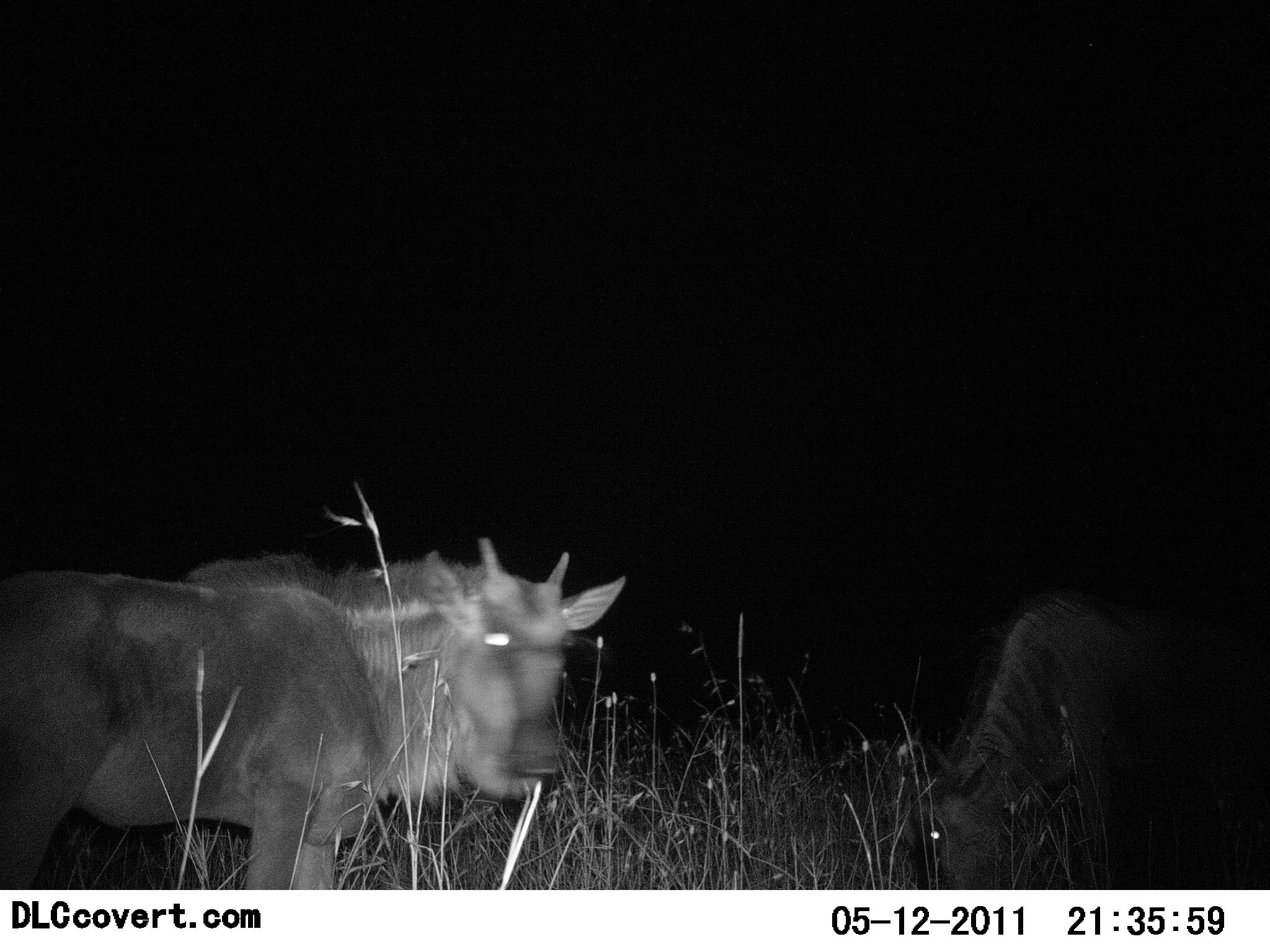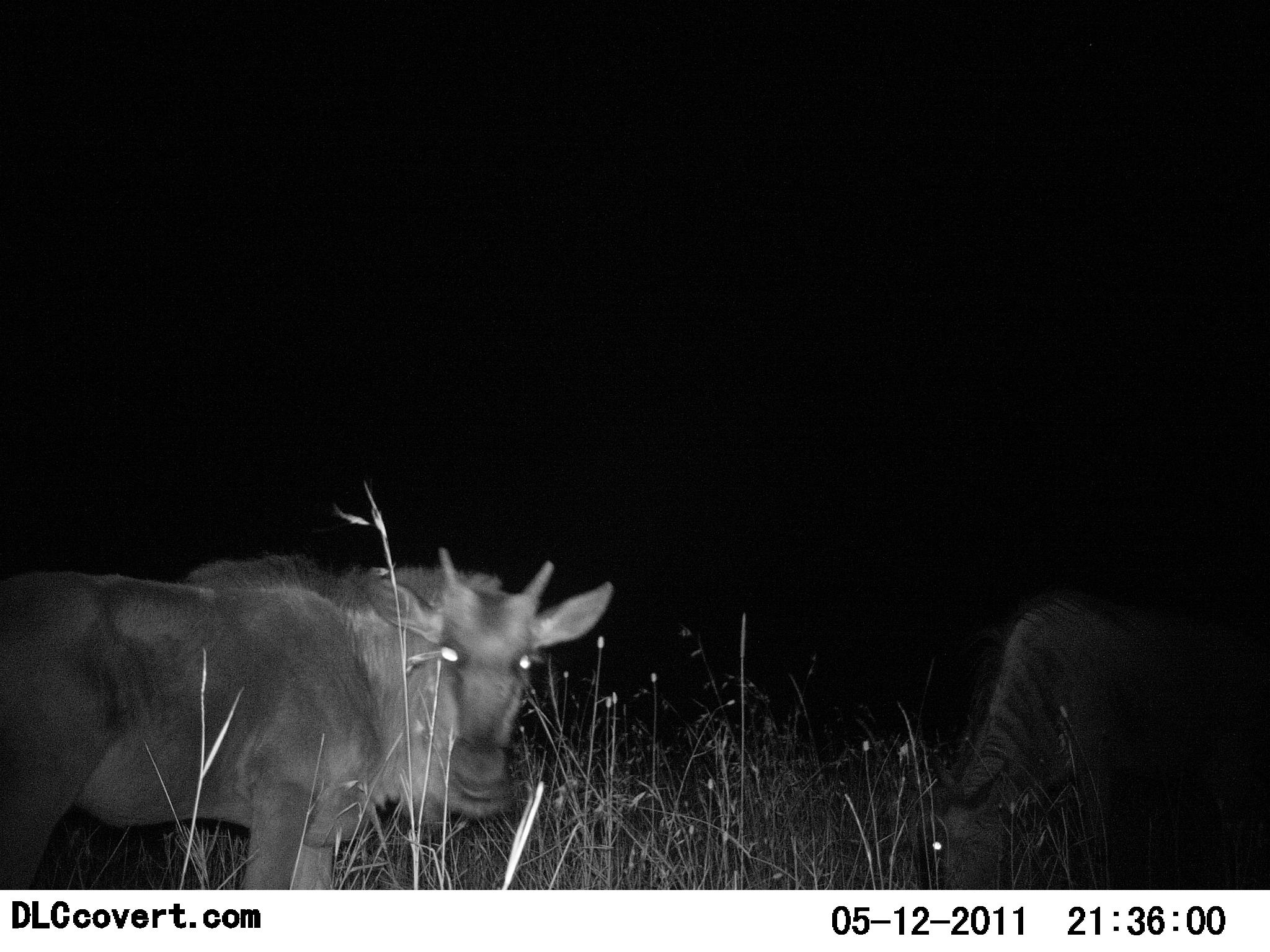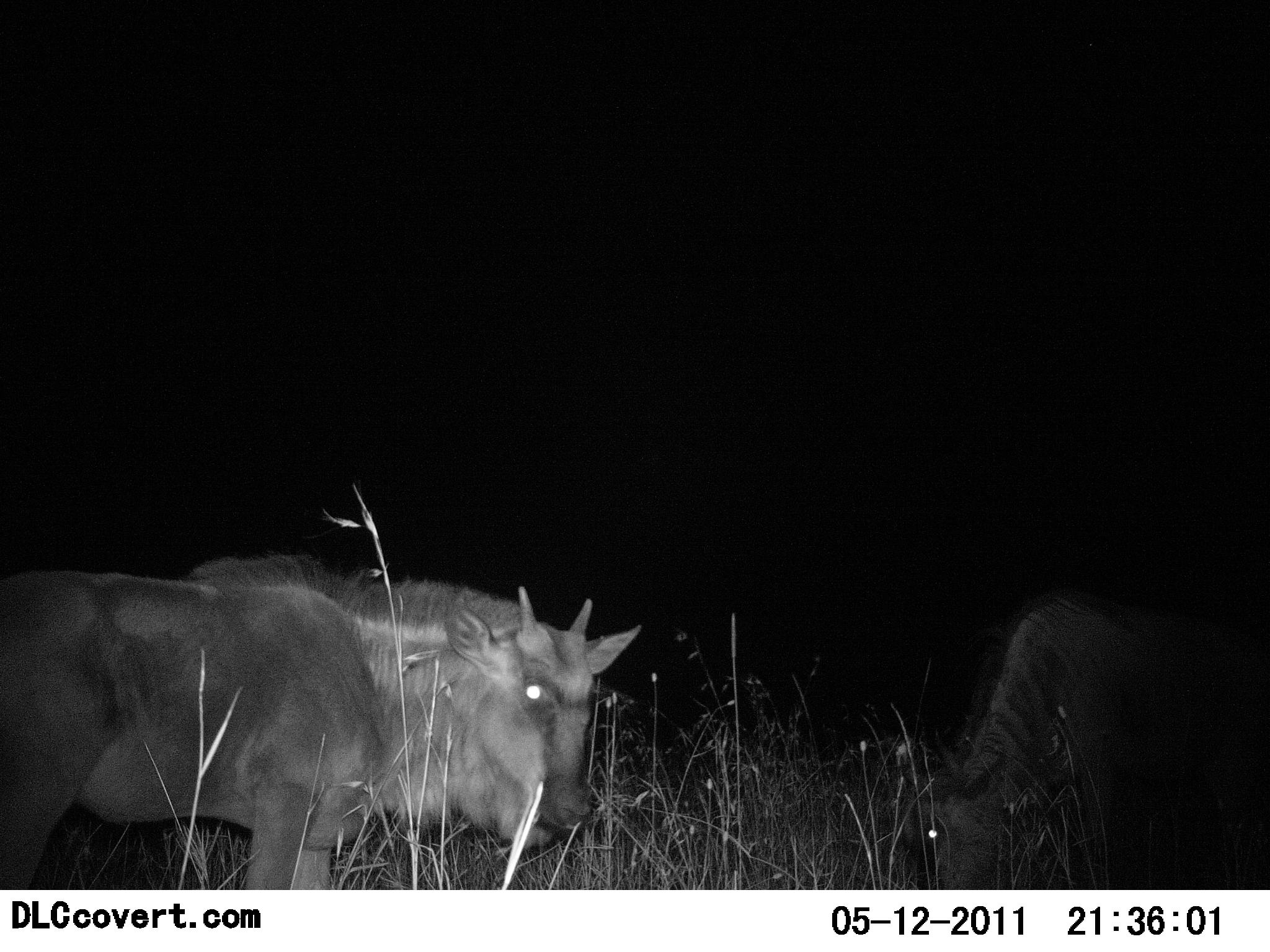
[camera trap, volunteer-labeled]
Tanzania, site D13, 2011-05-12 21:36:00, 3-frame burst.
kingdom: Animalia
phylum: Chordata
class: Mammalia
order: Artiodactyla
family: Bovidae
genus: Connochaetes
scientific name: Connochaetes taurinus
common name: blue wildebeest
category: wildebeest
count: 2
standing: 80%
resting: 0%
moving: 0%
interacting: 0%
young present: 20%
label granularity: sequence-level